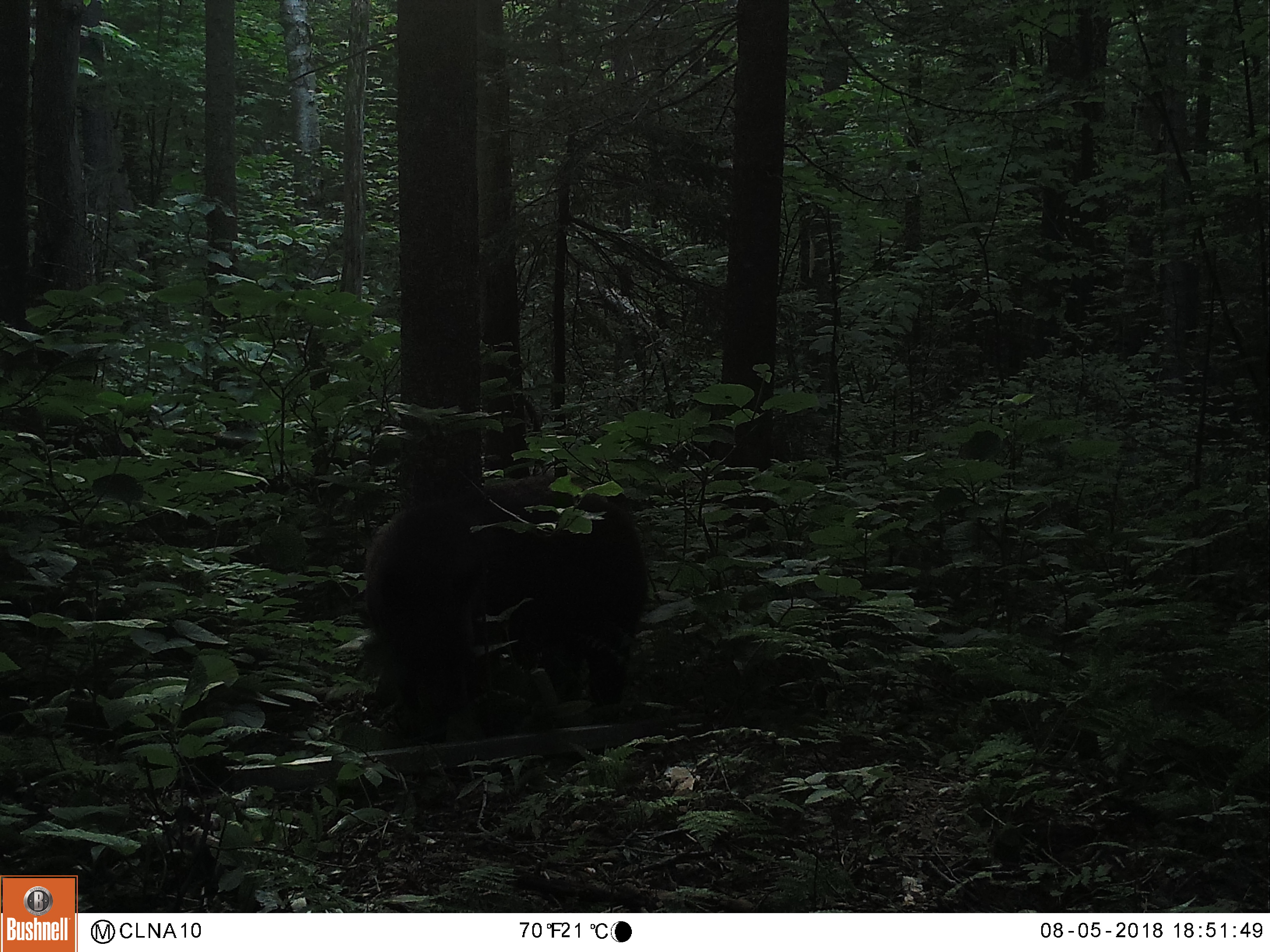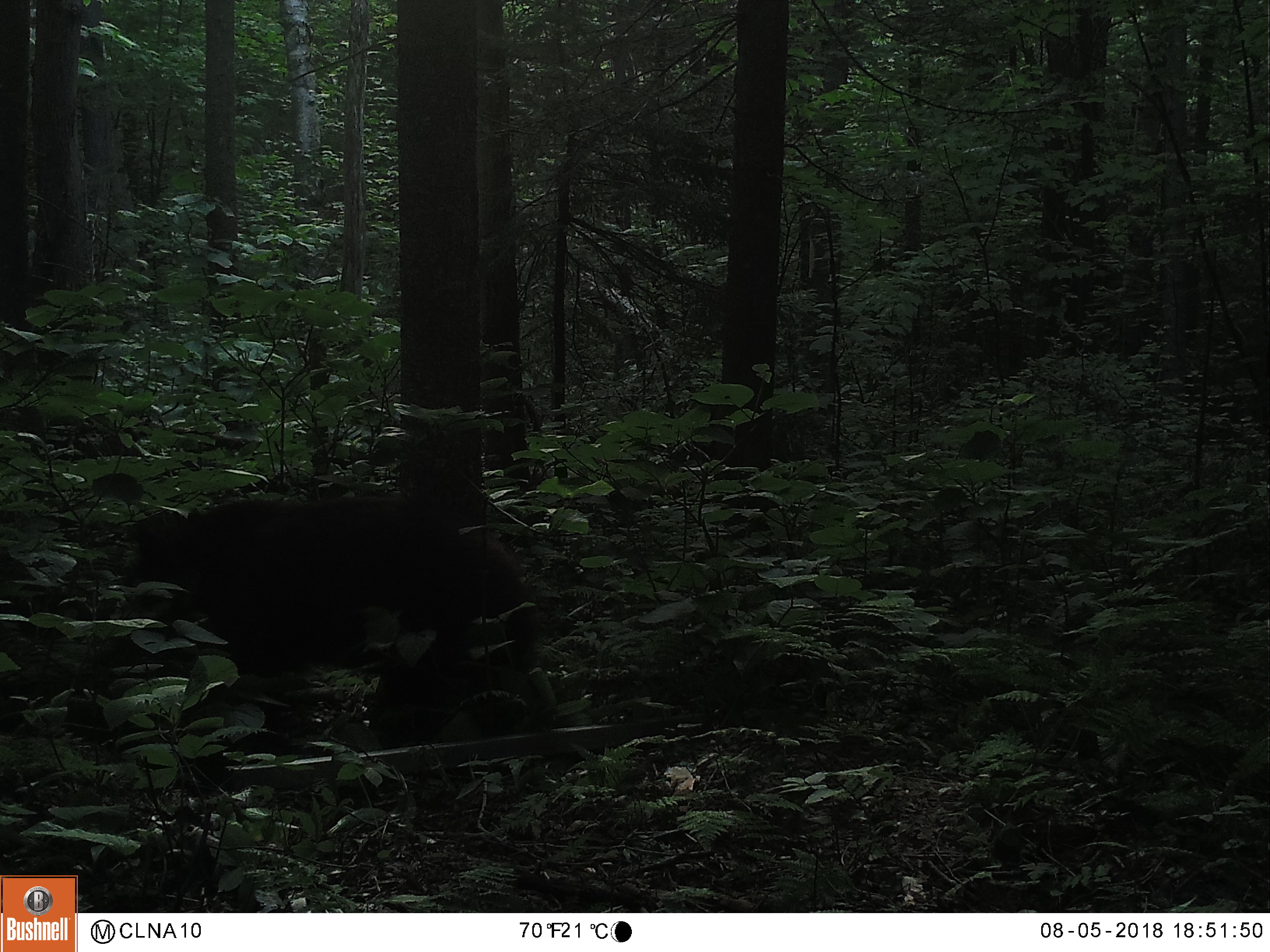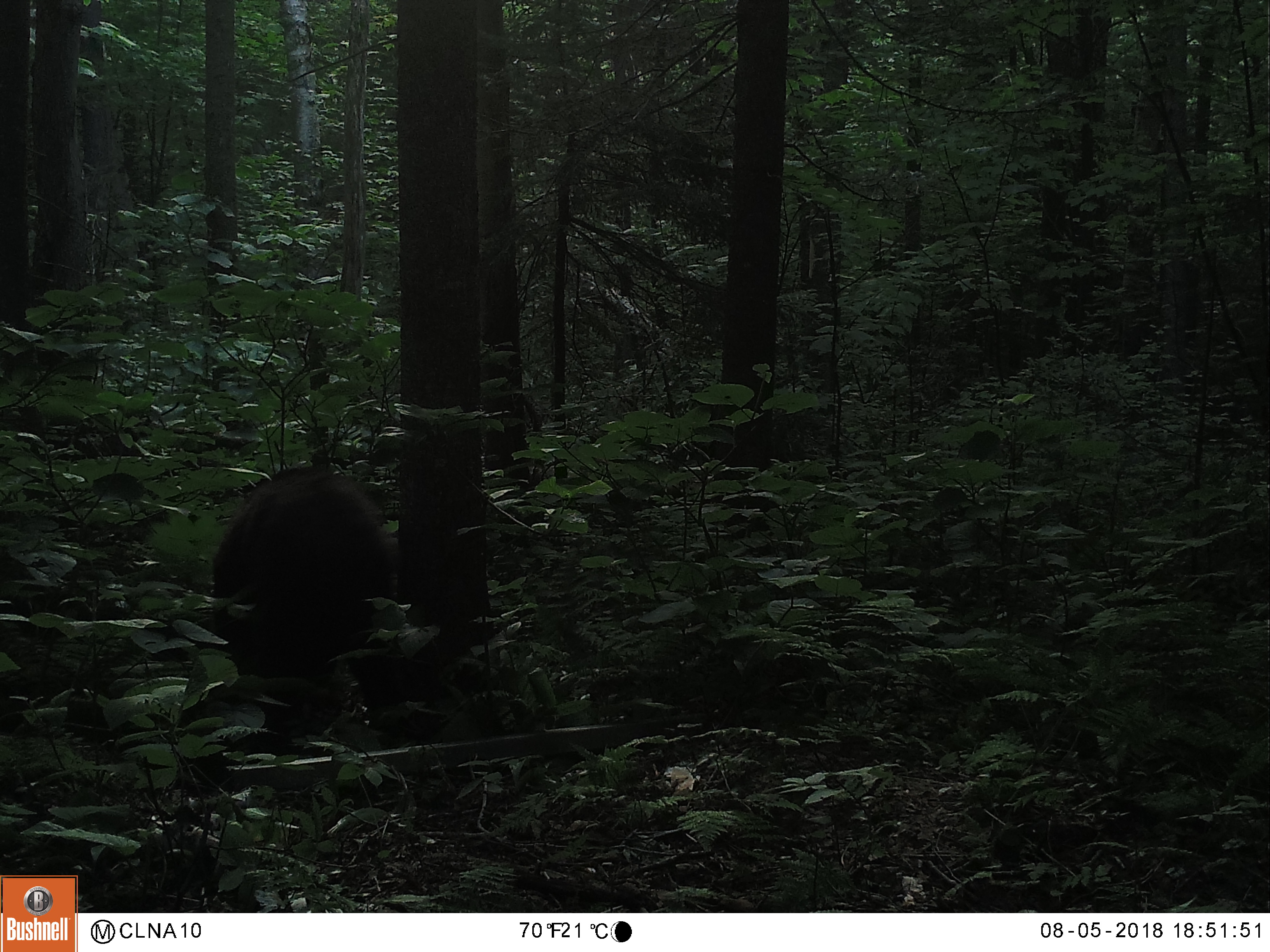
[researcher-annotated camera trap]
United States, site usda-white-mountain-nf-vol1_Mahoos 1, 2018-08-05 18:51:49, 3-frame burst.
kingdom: Animalia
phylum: Chordata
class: Mammalia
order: Carnivora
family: Ursidae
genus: Ursus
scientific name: Ursus americanus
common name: black bear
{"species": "black bear (Ursus americanus)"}